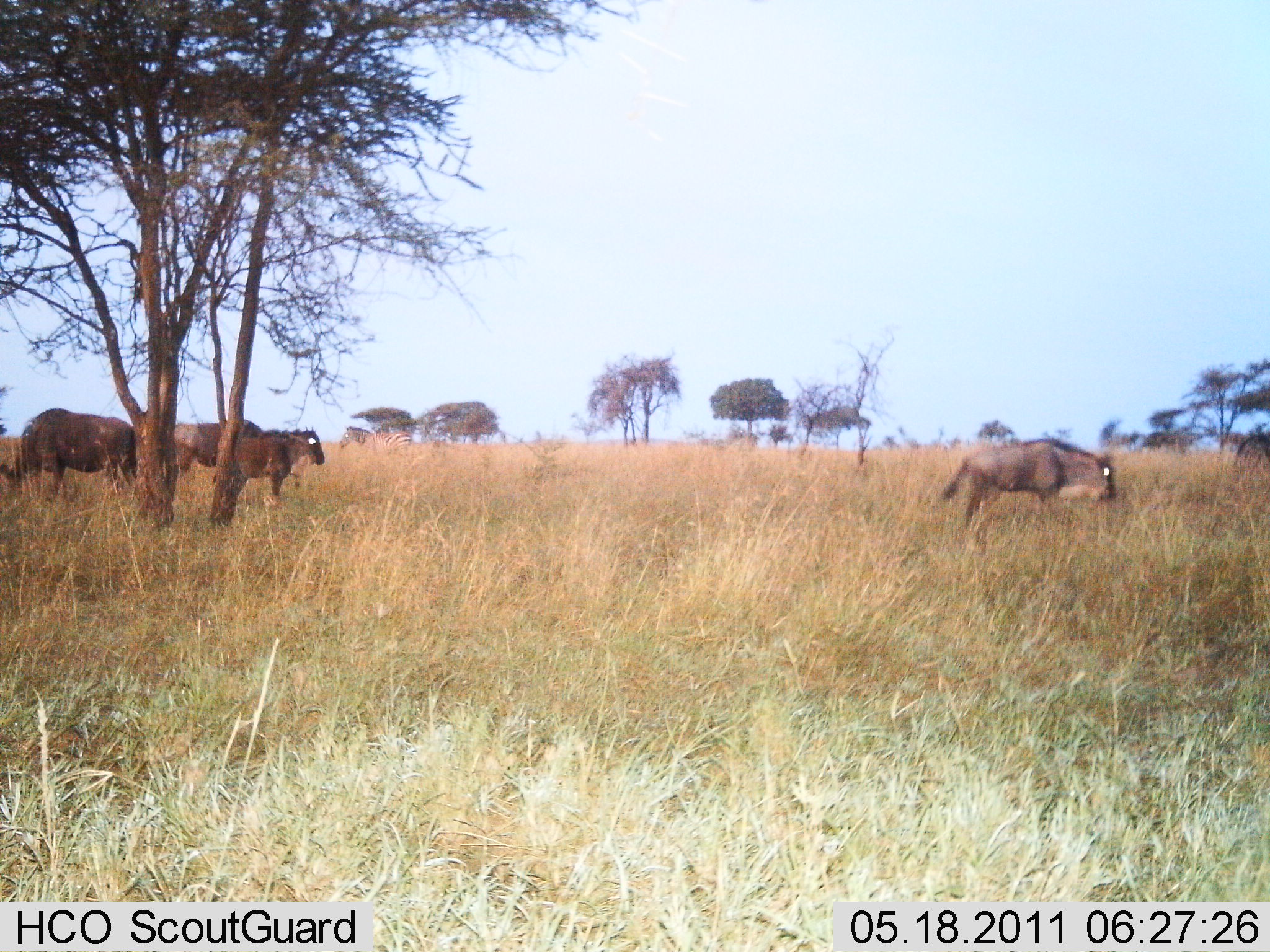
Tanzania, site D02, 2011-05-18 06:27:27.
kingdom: Animalia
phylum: Chordata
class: Mammalia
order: Artiodactyla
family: Bovidae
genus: Connochaetes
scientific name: Connochaetes taurinus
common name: blue wildebeest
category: wildebeest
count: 4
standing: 67%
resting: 0%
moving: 22%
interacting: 0%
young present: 0%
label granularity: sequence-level